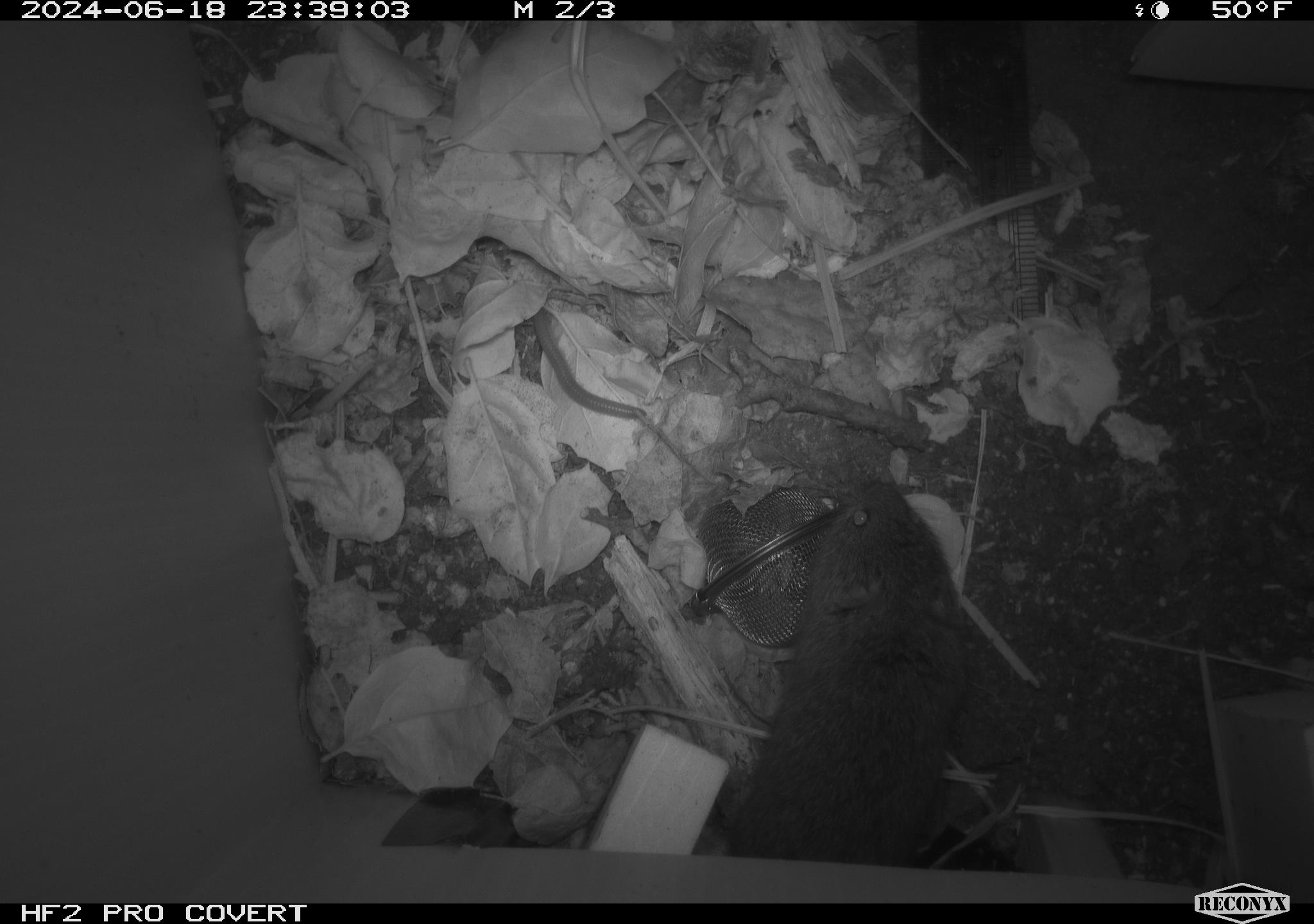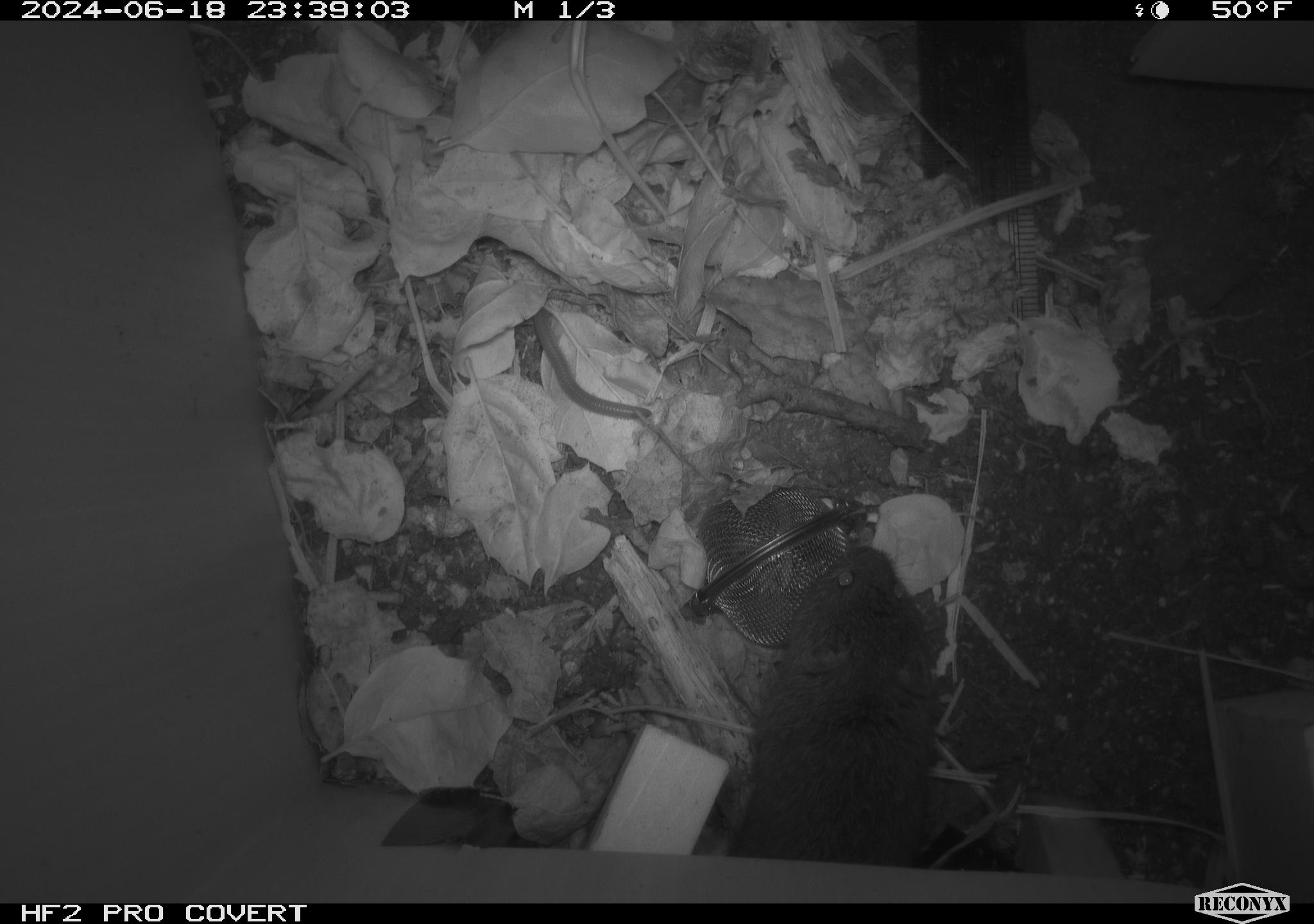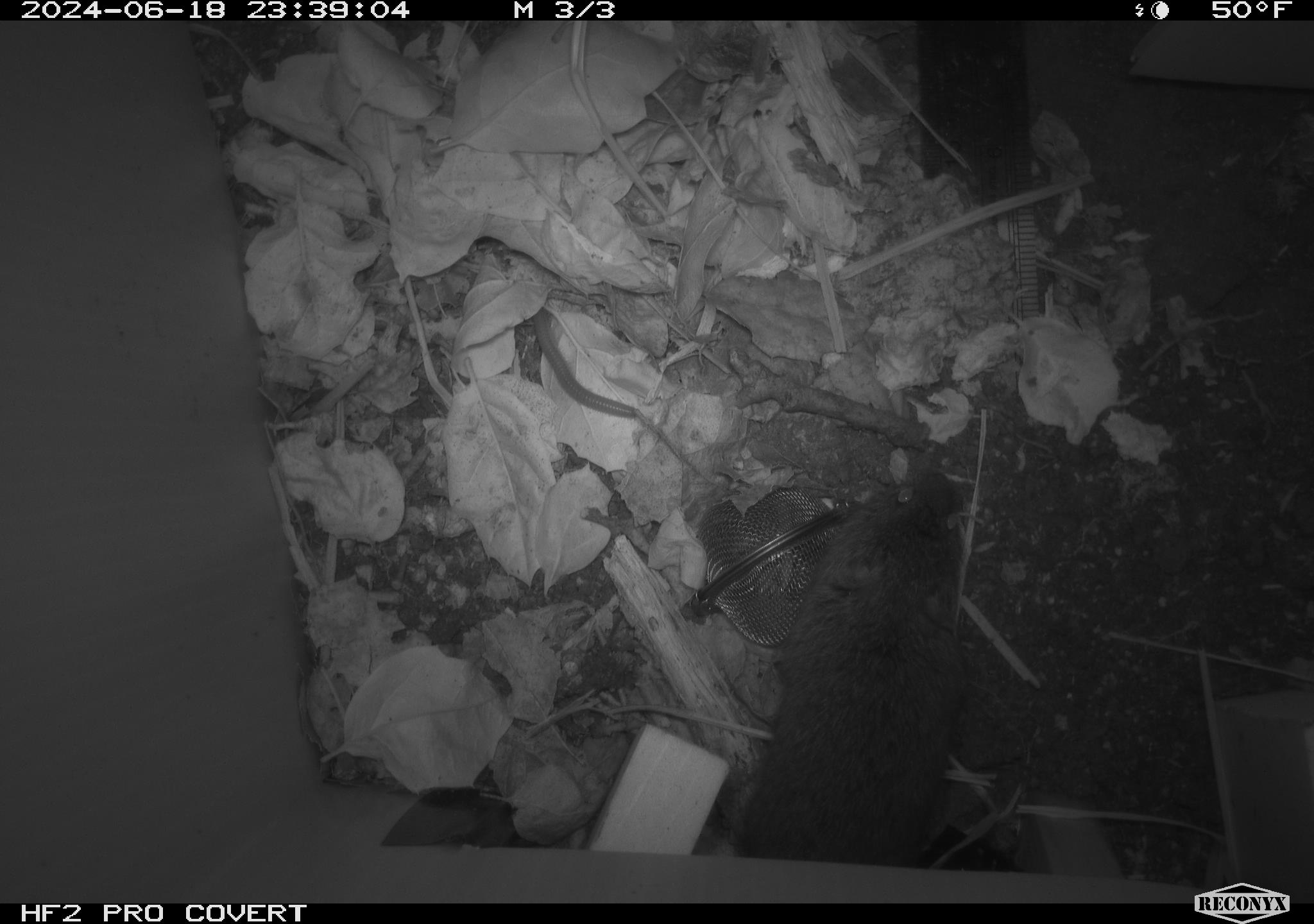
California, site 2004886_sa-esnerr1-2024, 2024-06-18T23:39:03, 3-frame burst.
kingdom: Animalia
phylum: Chordata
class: Mammalia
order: Rodentia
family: Cricetidae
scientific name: Cricetidae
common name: hamsters, voles, lemmings, and allies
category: cricetidae family